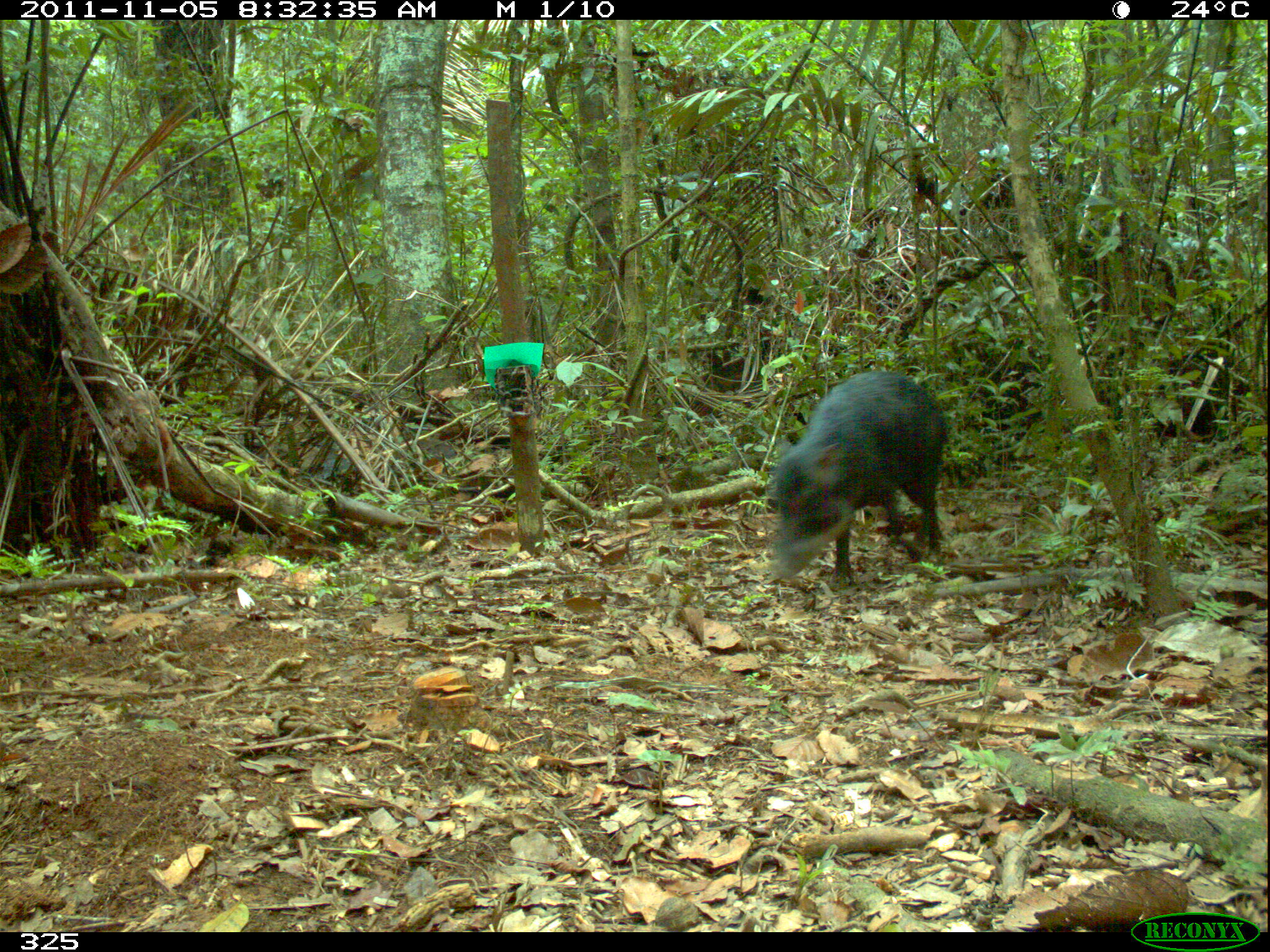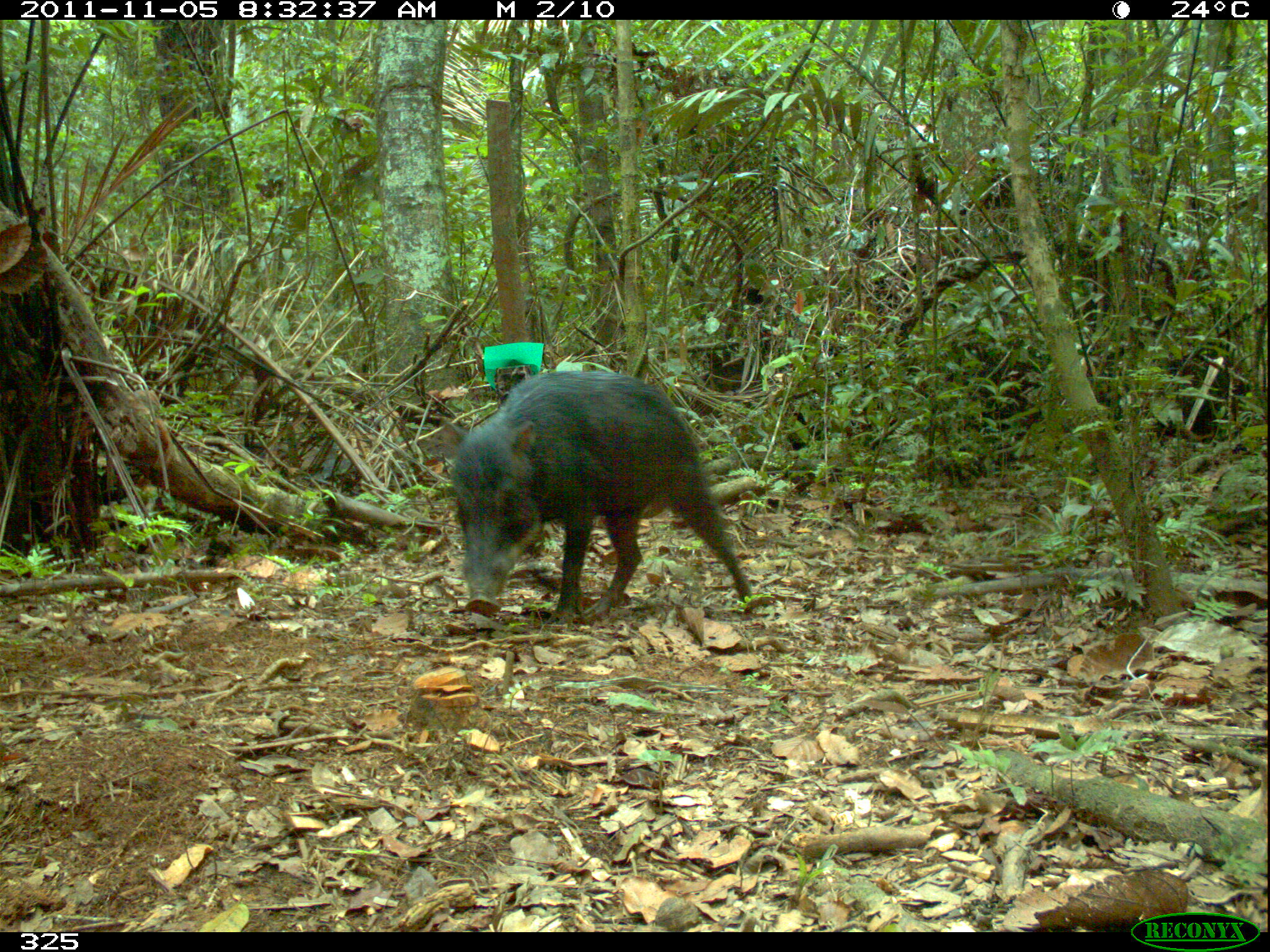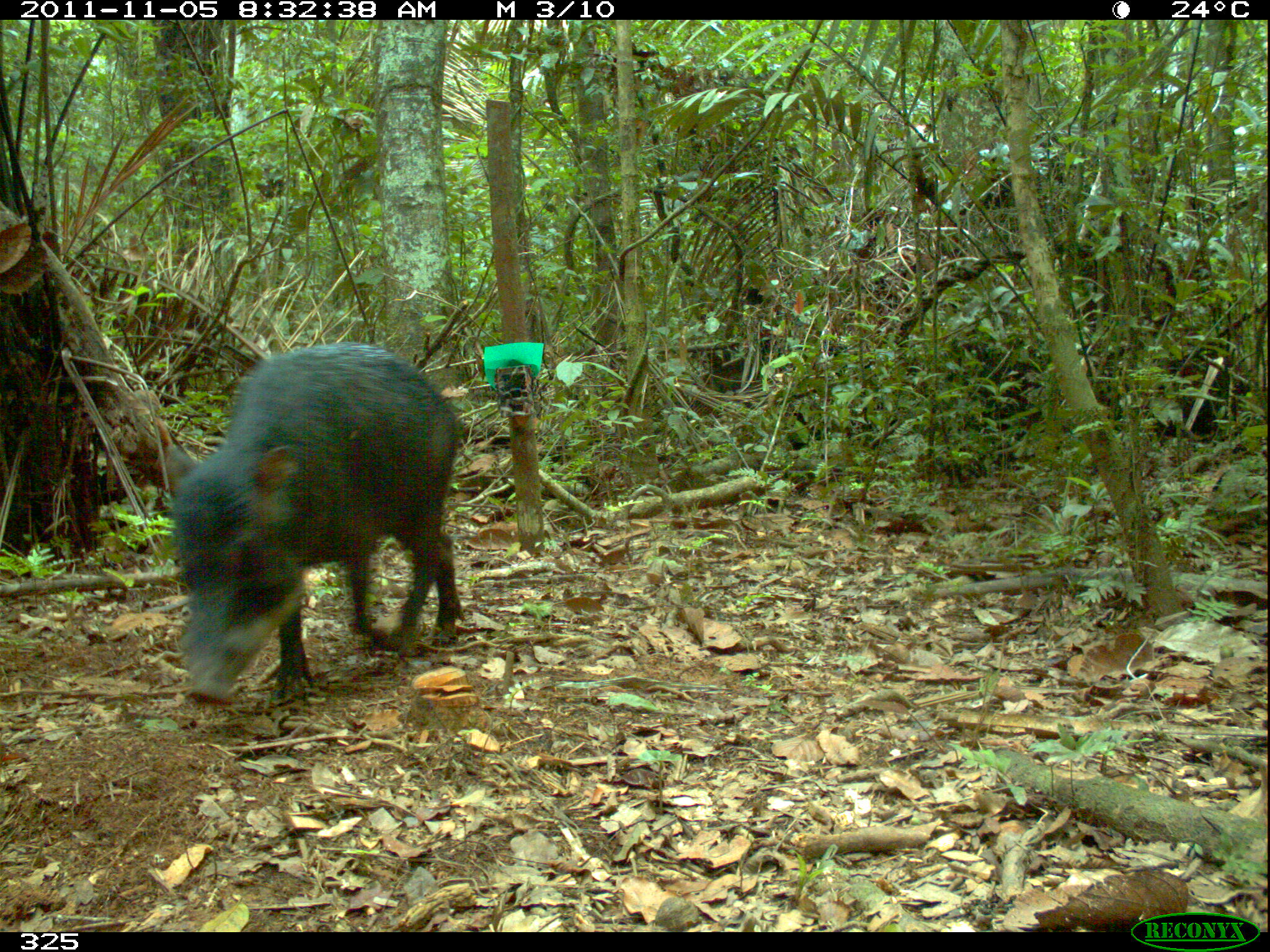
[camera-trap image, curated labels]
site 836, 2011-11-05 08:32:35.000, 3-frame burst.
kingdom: Animalia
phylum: Chordata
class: Mammalia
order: Artiodactyla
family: Tayassuidae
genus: Tayassu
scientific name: Tayassu pecari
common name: white-lipped peccary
Tayassu pecari (white-lipped peccary).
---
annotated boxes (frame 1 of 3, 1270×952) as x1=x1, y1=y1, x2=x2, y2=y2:
tayassu pecari: x1=763, y1=368, x2=948, y2=584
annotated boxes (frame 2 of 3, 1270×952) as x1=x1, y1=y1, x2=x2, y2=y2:
tayassu pecari: x1=442, y1=369, x2=753, y2=621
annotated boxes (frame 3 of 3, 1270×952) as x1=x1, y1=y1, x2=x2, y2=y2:
tayassu pecari: x1=162, y1=339, x2=463, y2=704